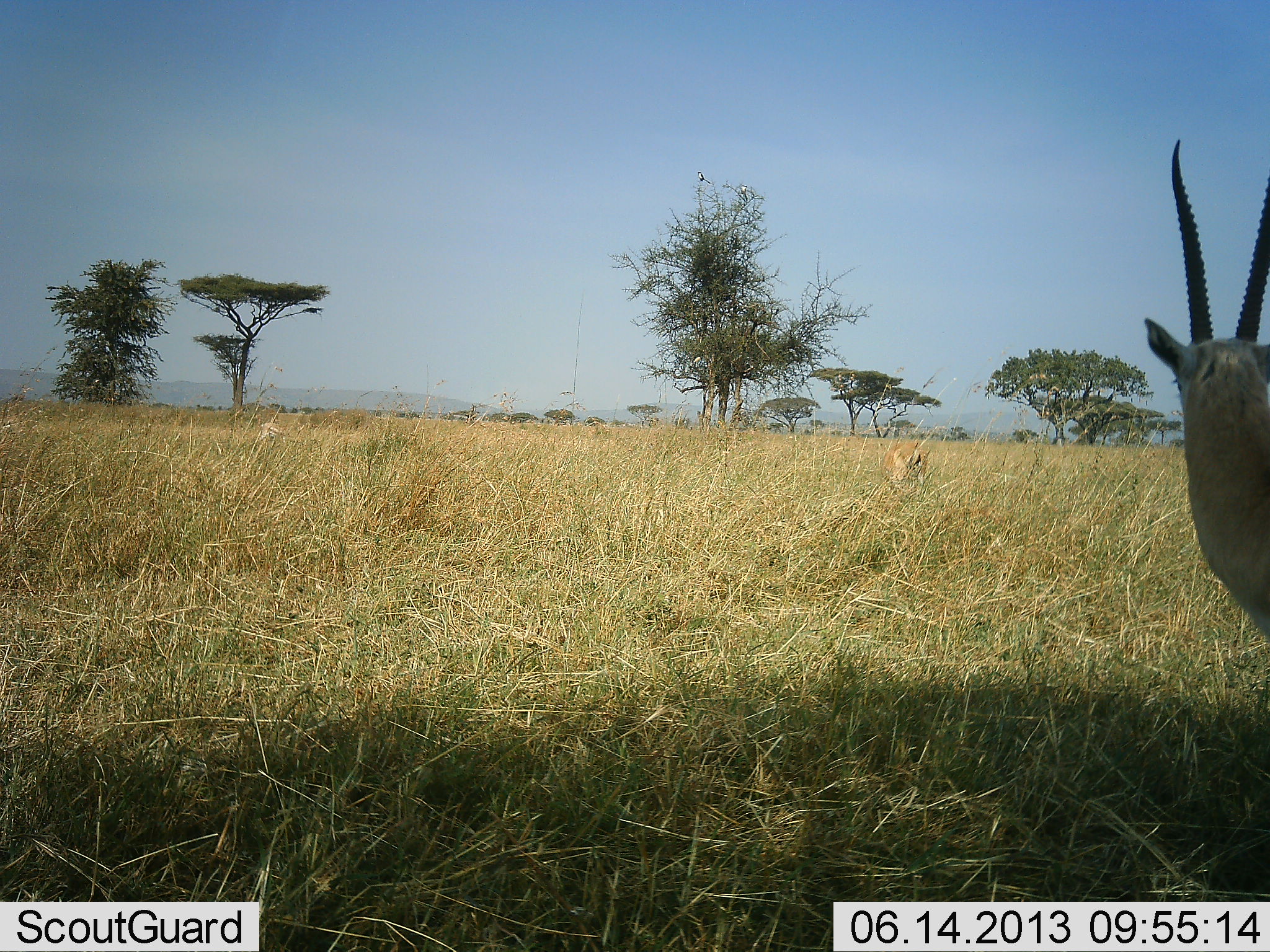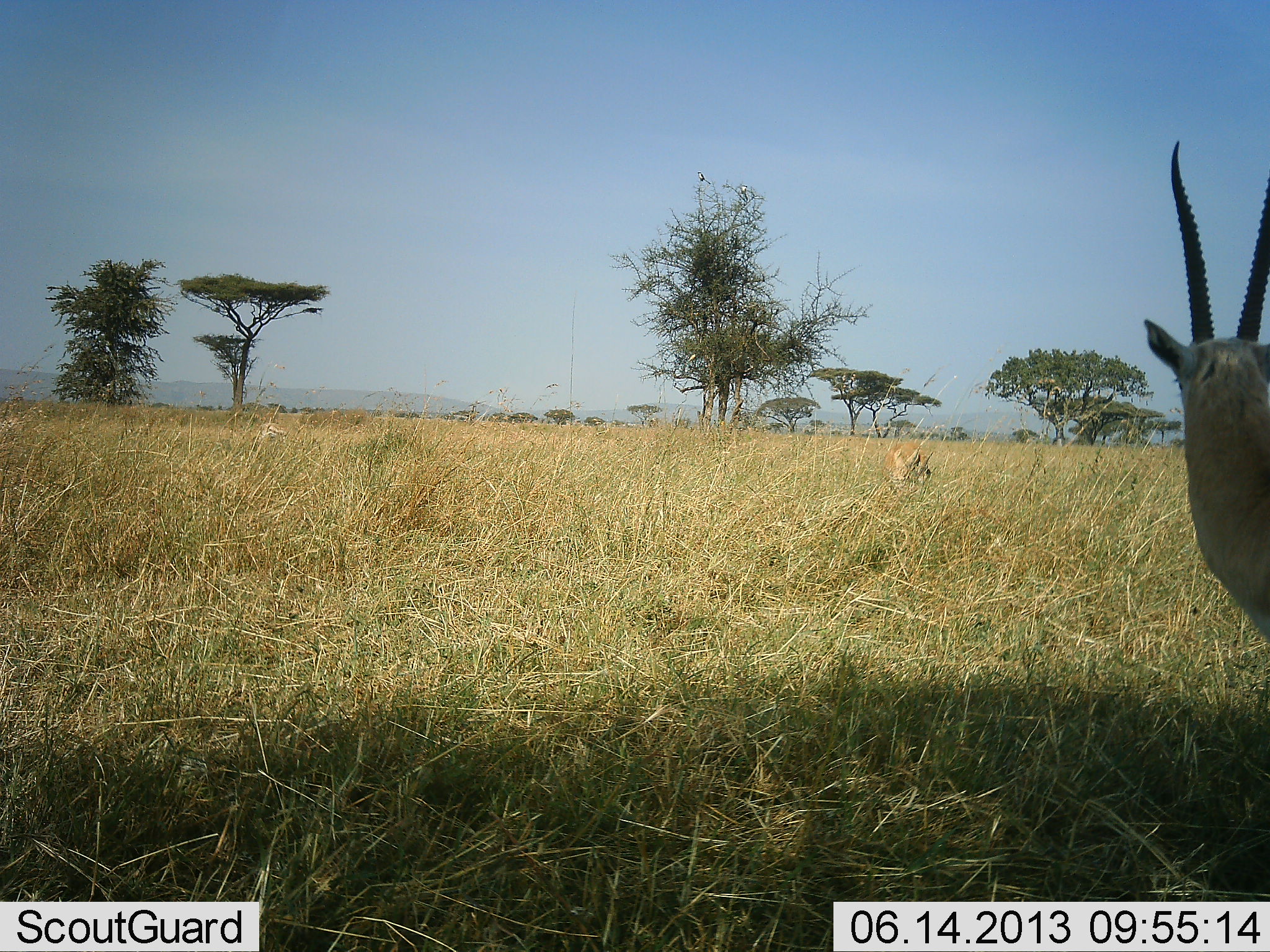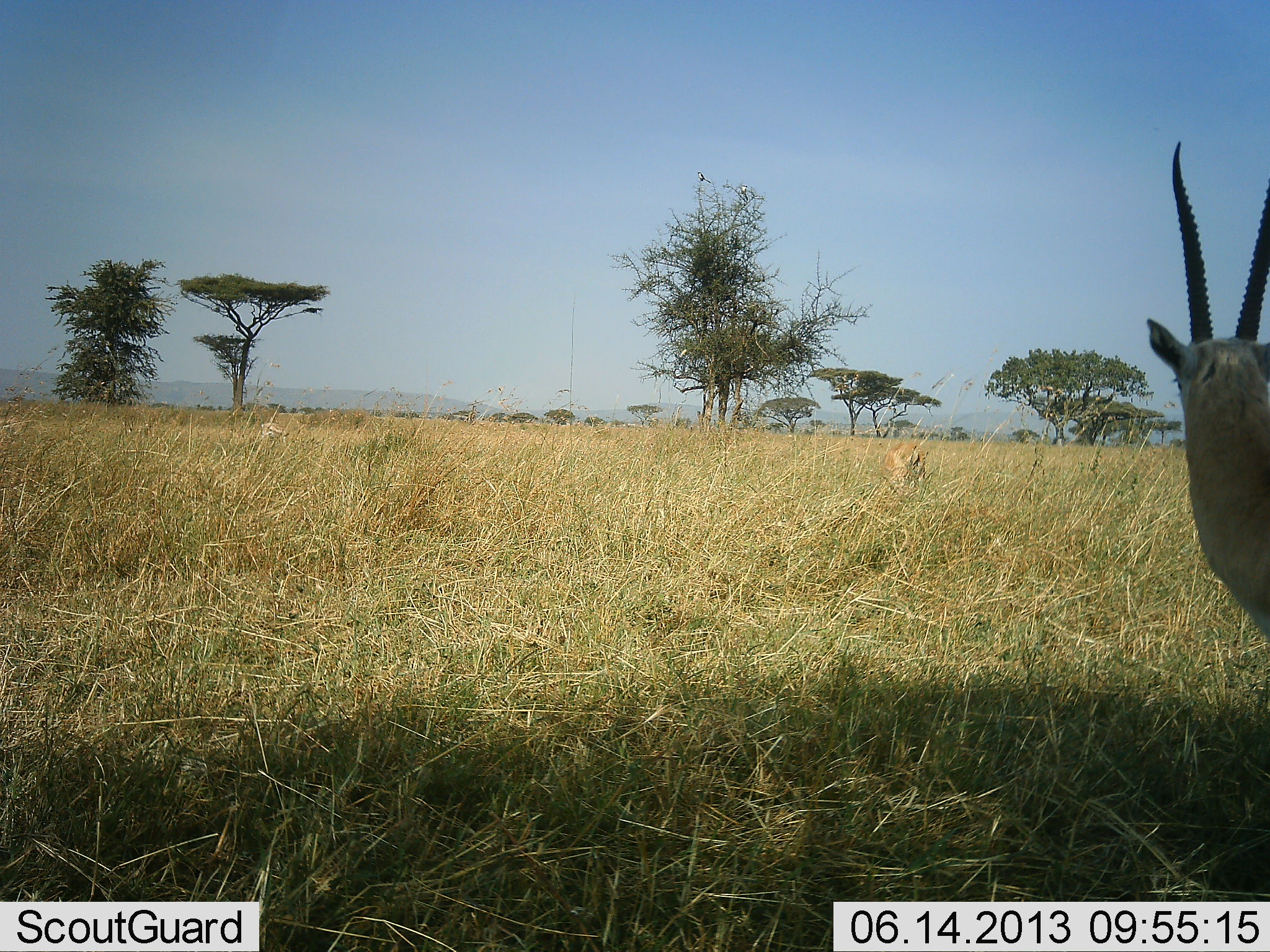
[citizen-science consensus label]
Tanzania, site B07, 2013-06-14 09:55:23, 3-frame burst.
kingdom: Animalia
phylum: Chordata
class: Mammalia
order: Artiodactyla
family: Bovidae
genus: Eudorcas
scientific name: Eudorcas thomsonii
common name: thomson's gazelle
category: gazellethomsons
Gazellethomsons (thomson's gazelle) (Eudorcas thomsonii), count 2. Behavior (volunteer vote fractions): standing 100%, resting 0%, moving 0%, interacting 0%. Young present (vote fraction): 0%. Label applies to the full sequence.